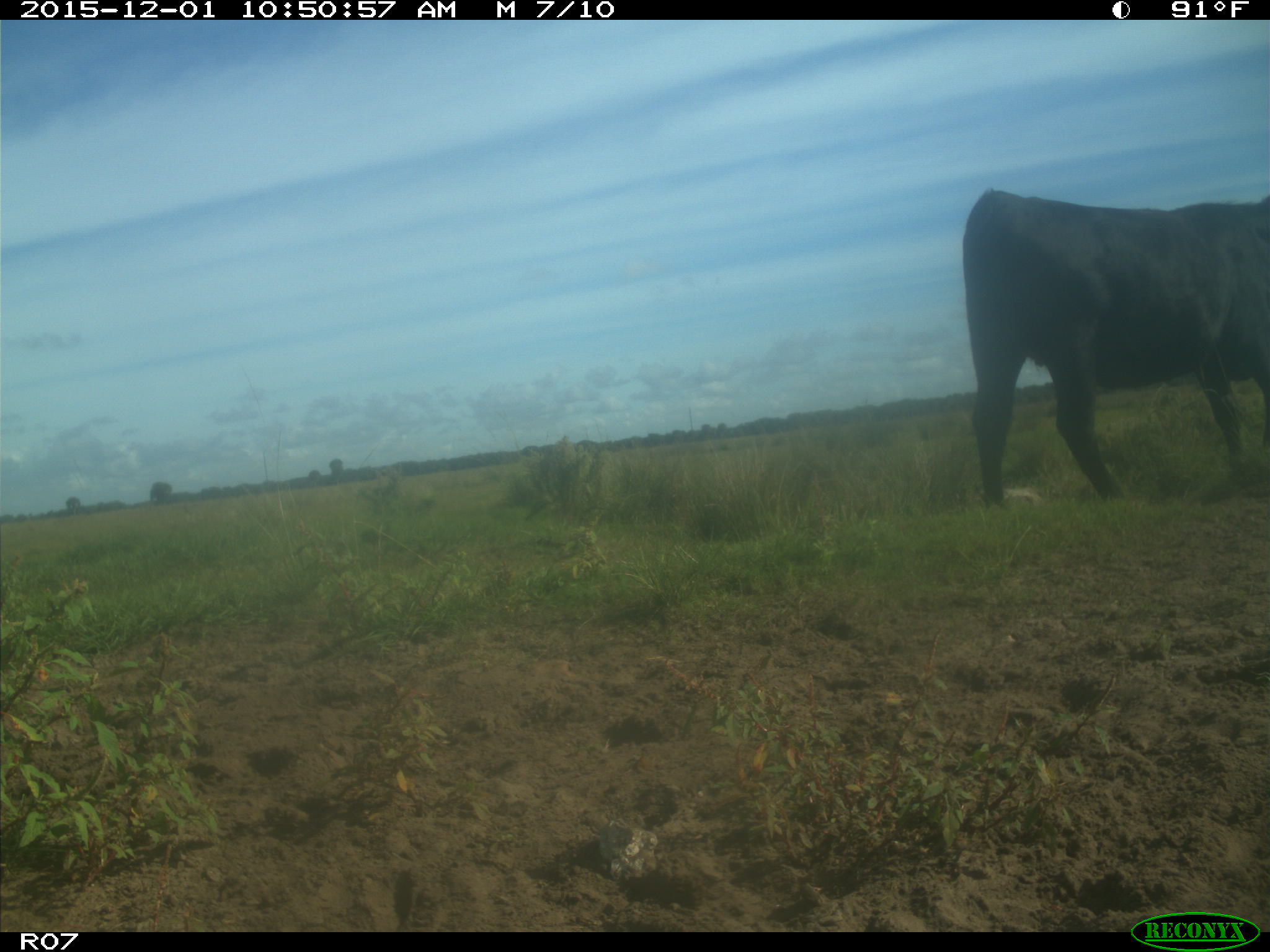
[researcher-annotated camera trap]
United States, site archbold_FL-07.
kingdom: Animalia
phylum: Chordata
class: Mammalia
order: Artiodactyla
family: Bovidae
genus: Bos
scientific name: Bos taurus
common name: domestic cow